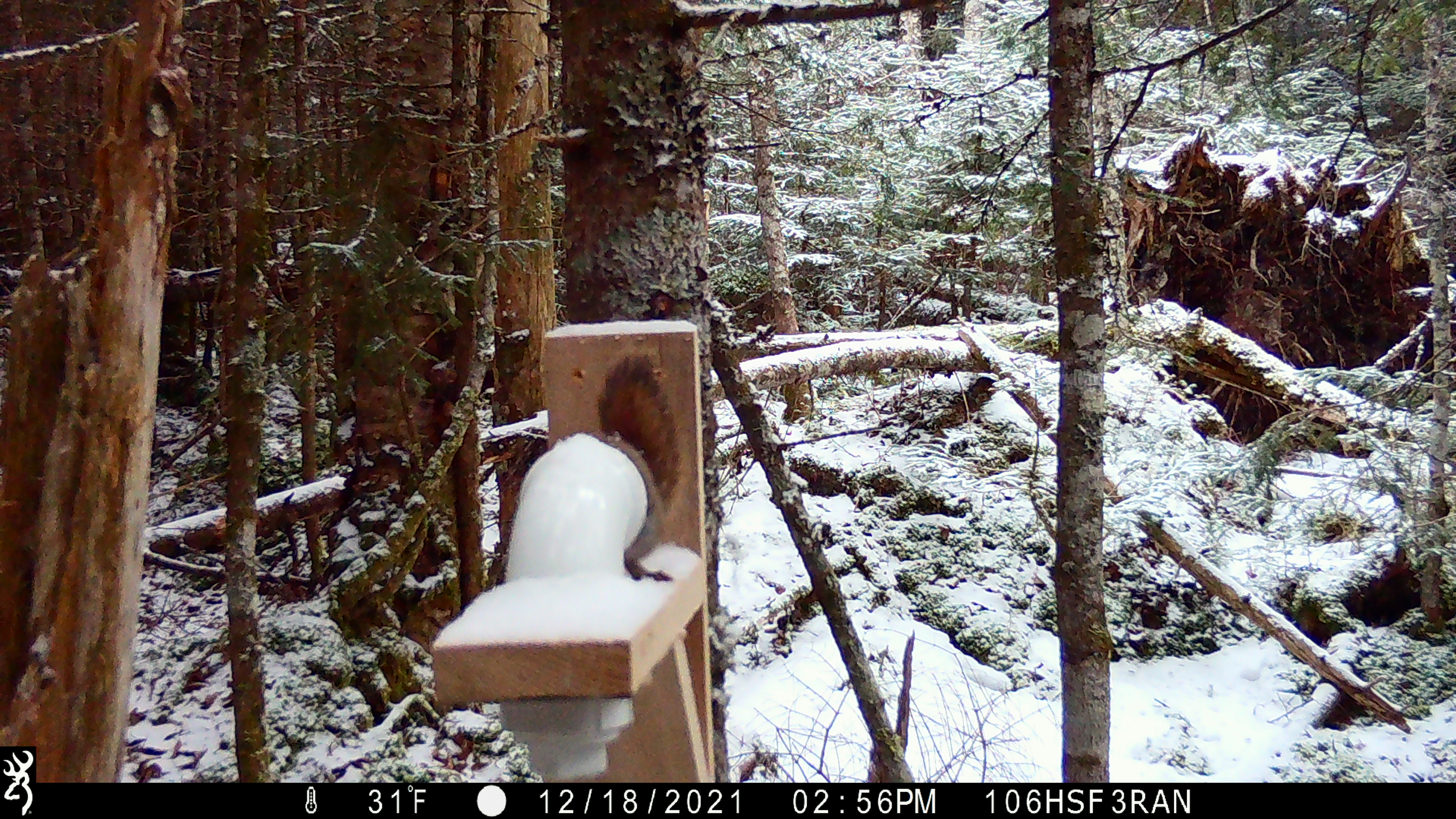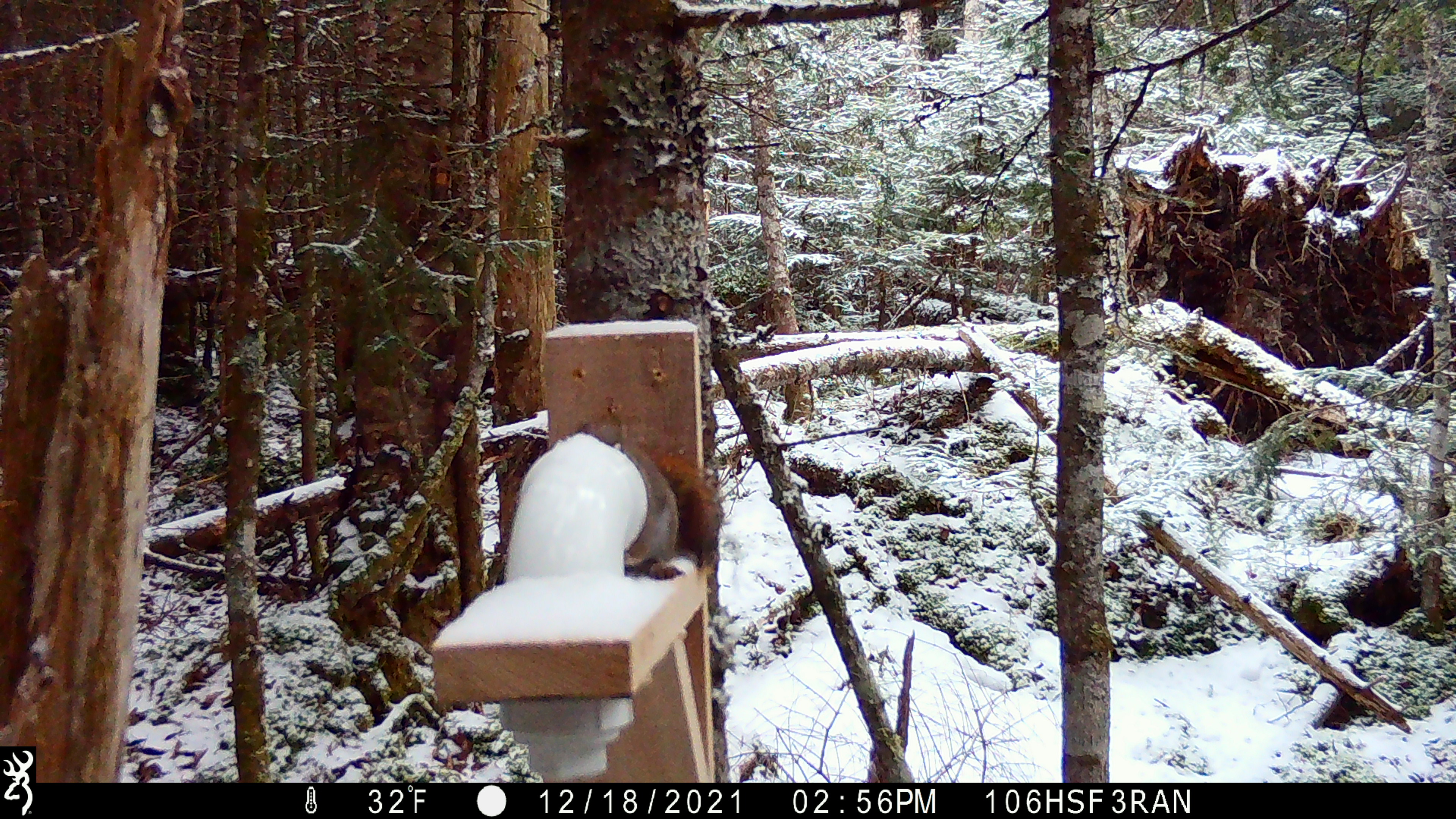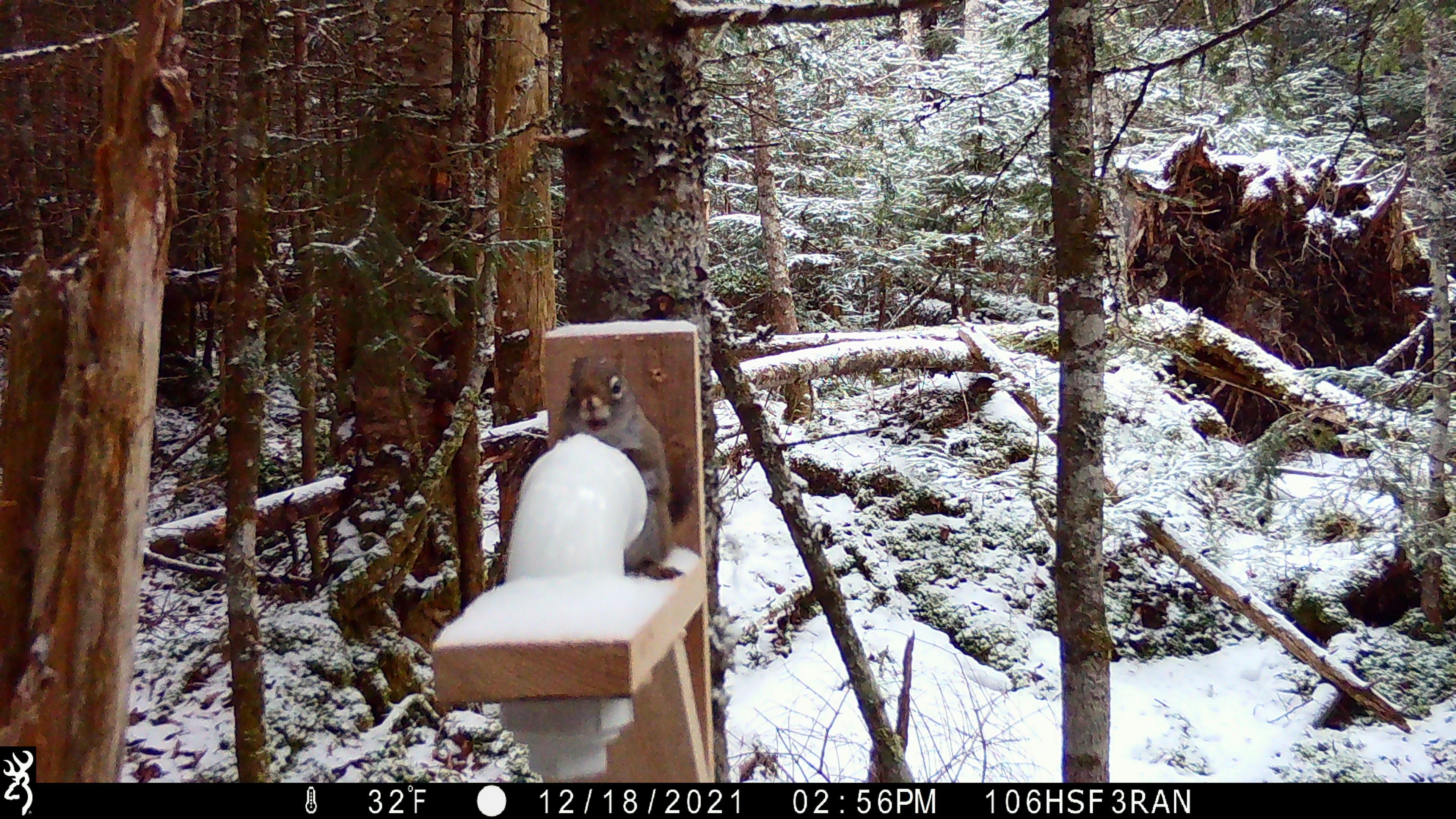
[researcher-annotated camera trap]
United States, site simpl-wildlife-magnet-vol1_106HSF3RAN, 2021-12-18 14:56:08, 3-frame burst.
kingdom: Animalia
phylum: Chordata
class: Mammalia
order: Rodentia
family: Sciuridae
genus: Tamiasciurus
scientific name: Tamiasciurus hudsonicus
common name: red squirrel